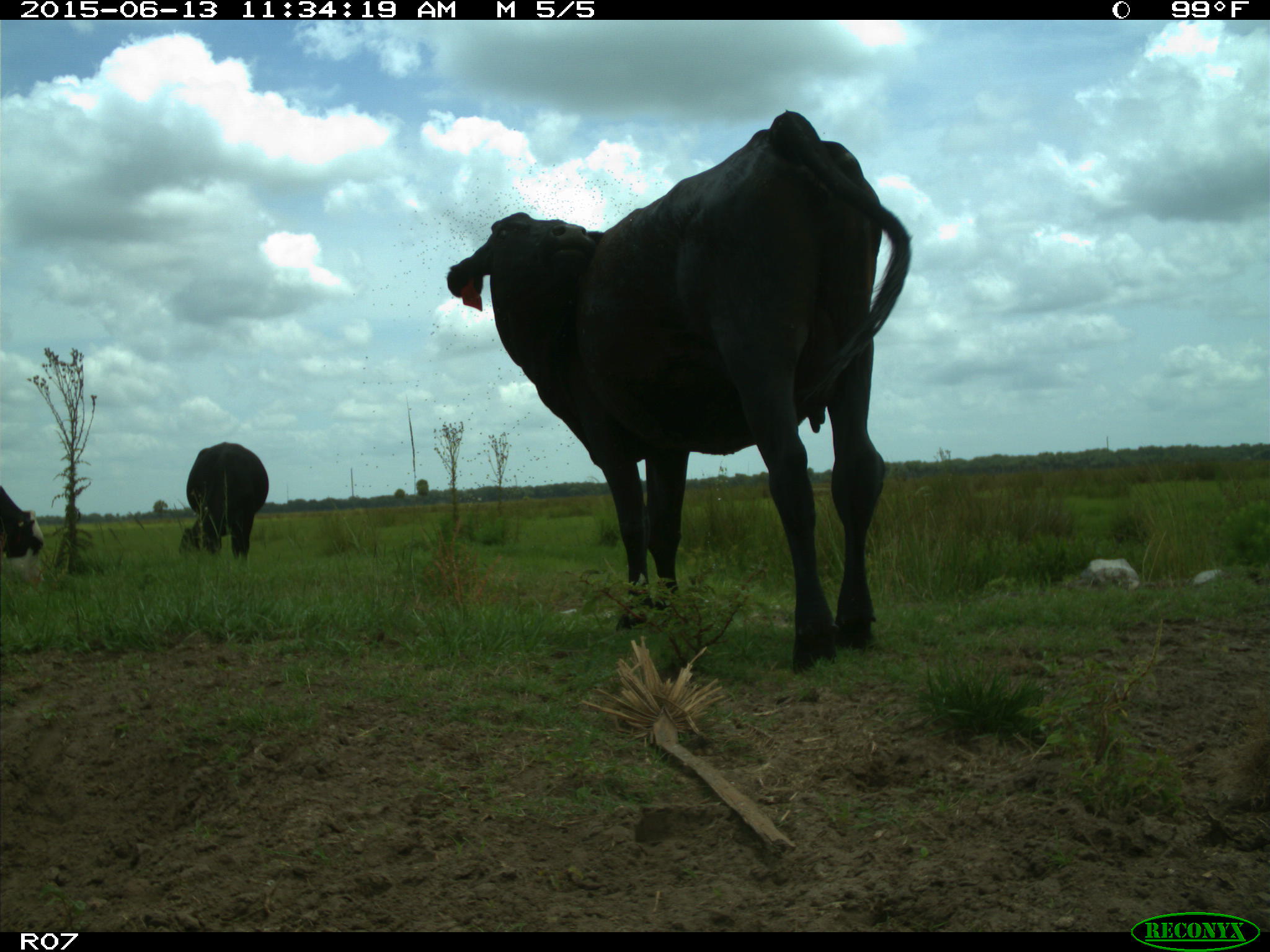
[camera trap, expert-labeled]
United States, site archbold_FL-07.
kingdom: Animalia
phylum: Chordata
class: Mammalia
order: Artiodactyla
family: Bovidae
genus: Bos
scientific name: Bos taurus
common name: domestic cow